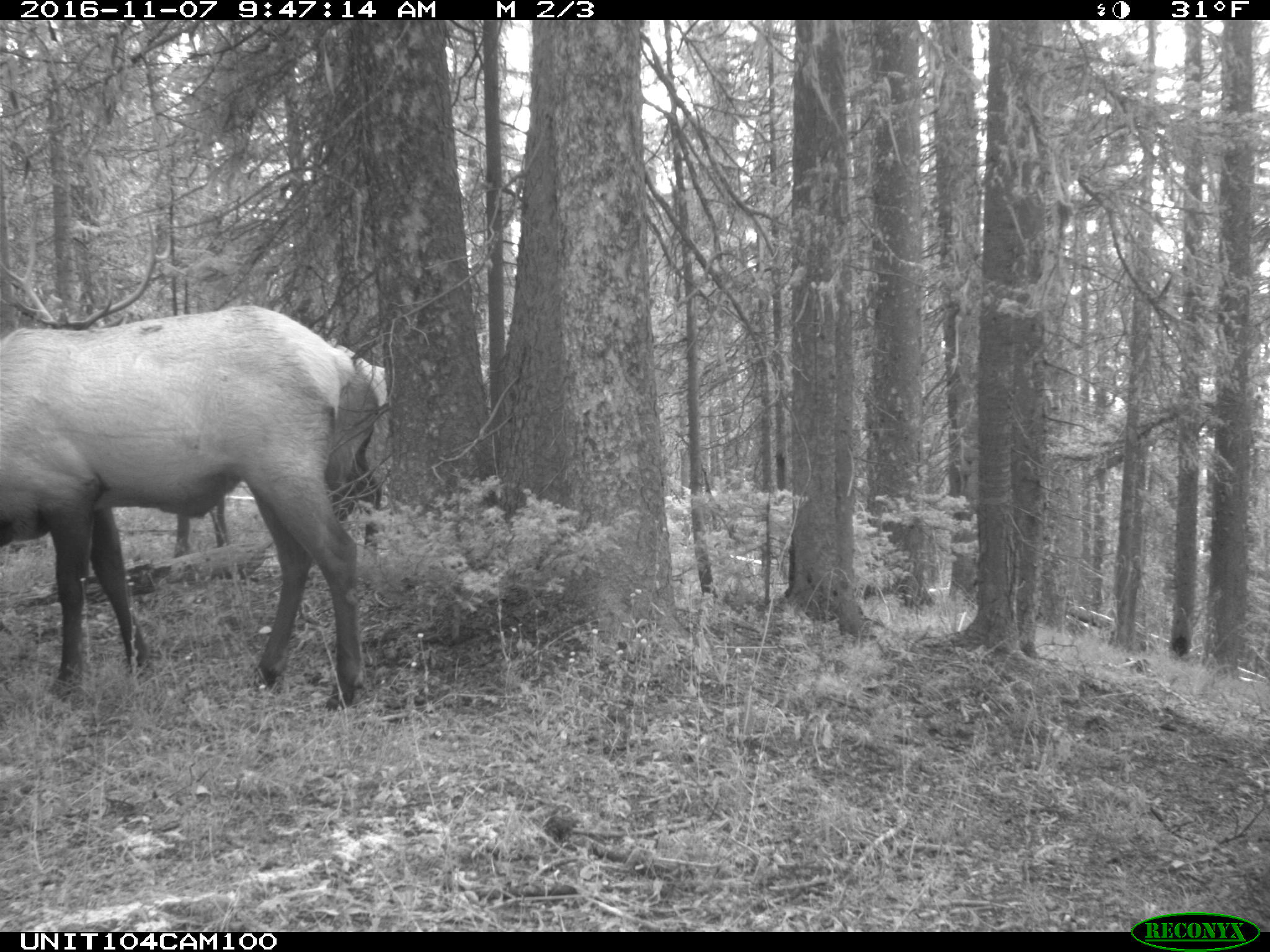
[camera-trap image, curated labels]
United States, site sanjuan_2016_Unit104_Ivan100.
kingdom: Animalia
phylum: Chordata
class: Mammalia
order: Artiodactyla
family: Cervidae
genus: Cervus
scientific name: Cervus elaphus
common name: red deer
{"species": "Cervus elaphus (red deer)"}